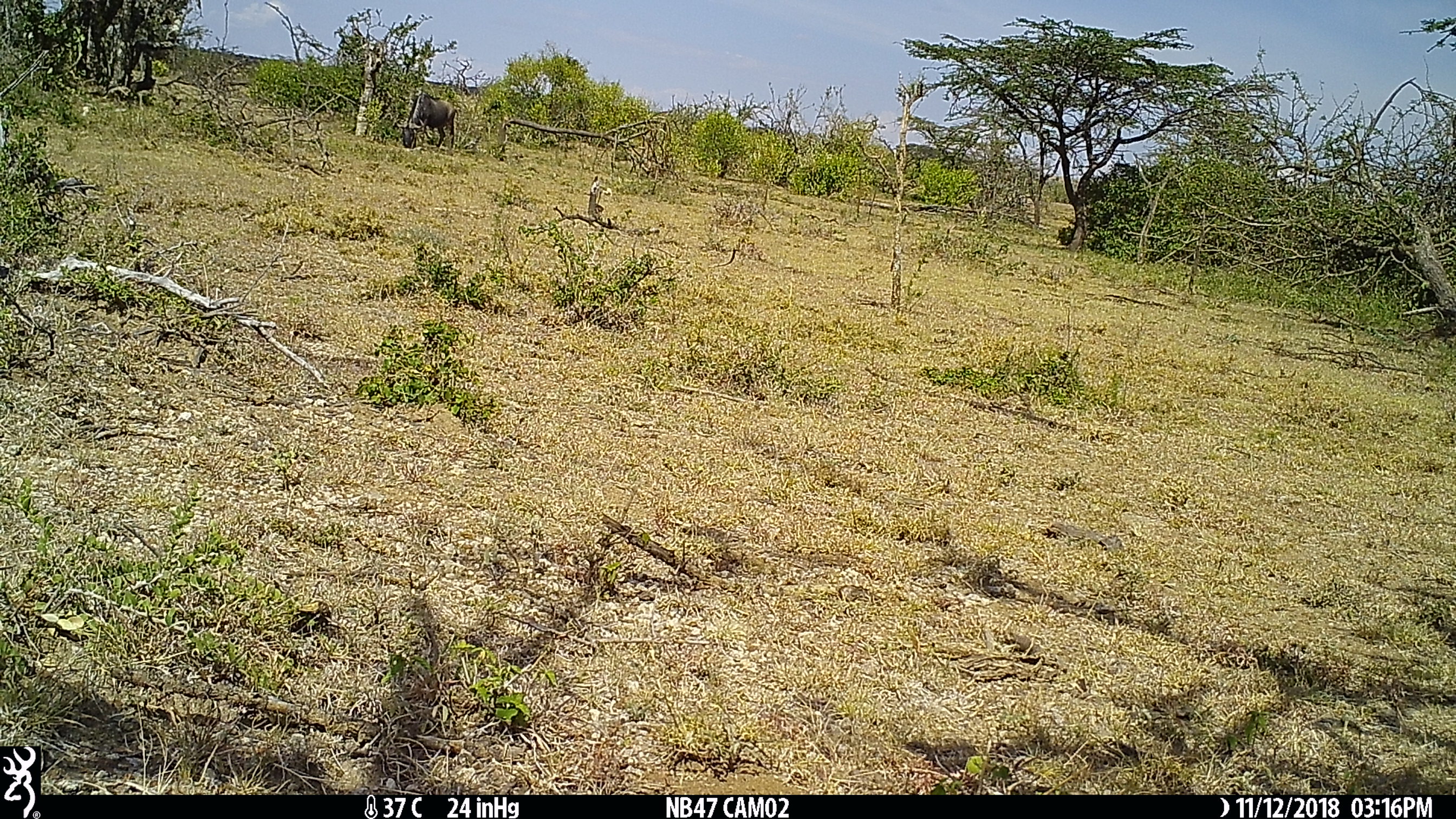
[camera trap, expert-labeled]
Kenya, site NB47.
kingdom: Animalia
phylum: Chordata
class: Mammalia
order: Artiodactyla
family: Bovidae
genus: Connochaetes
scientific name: Connochaetes taurinus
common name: blue wildebeest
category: wildebeest